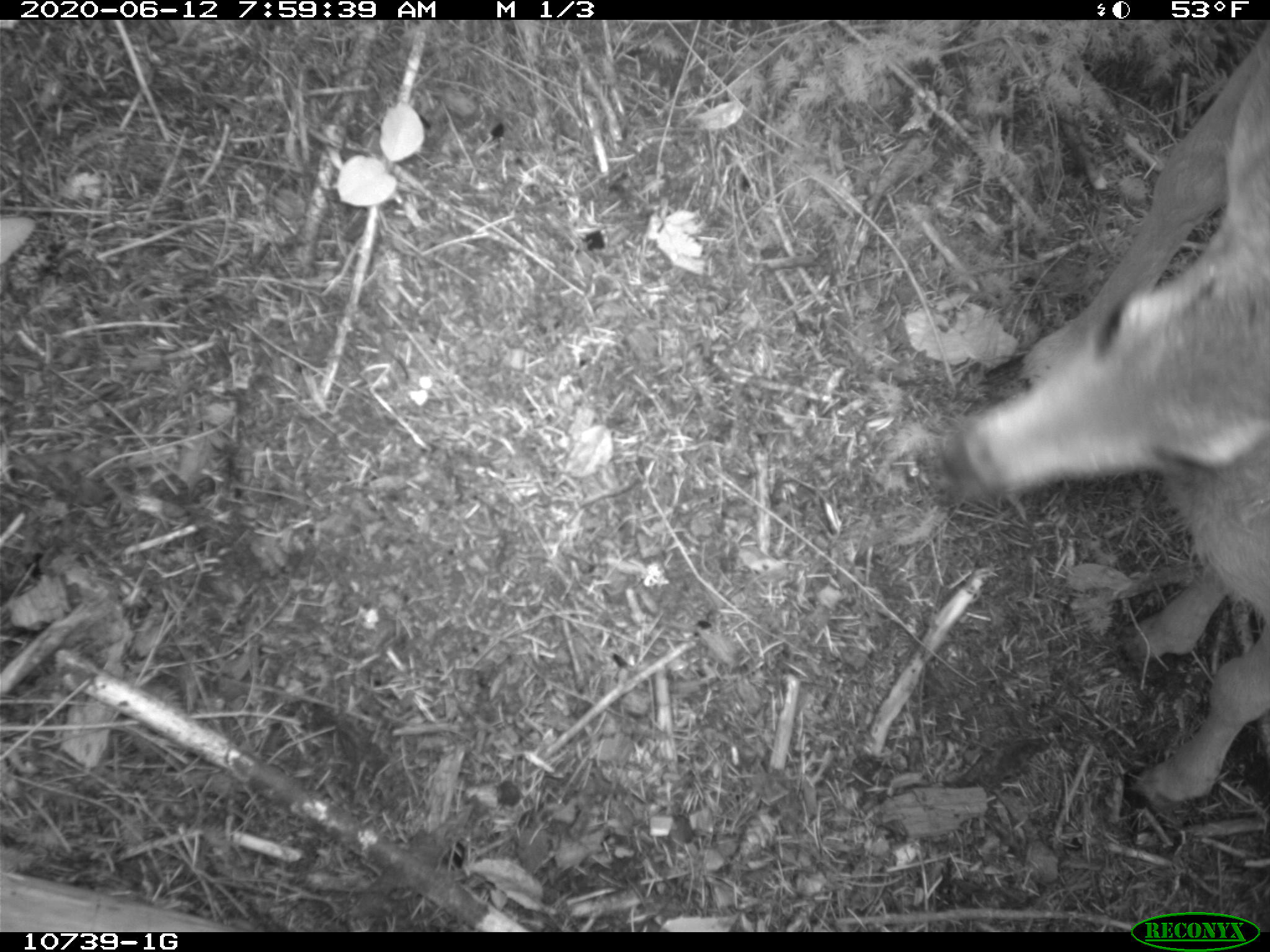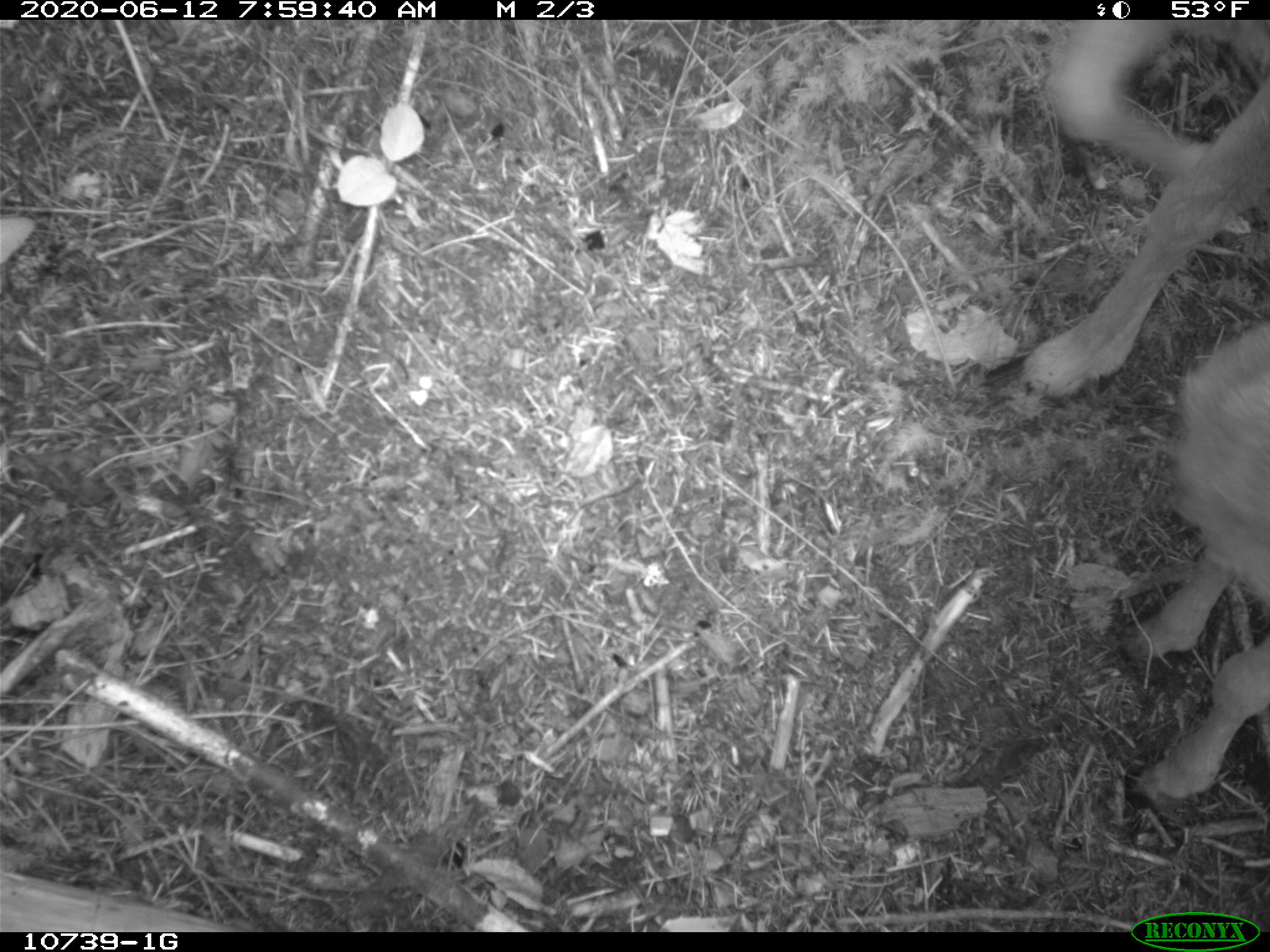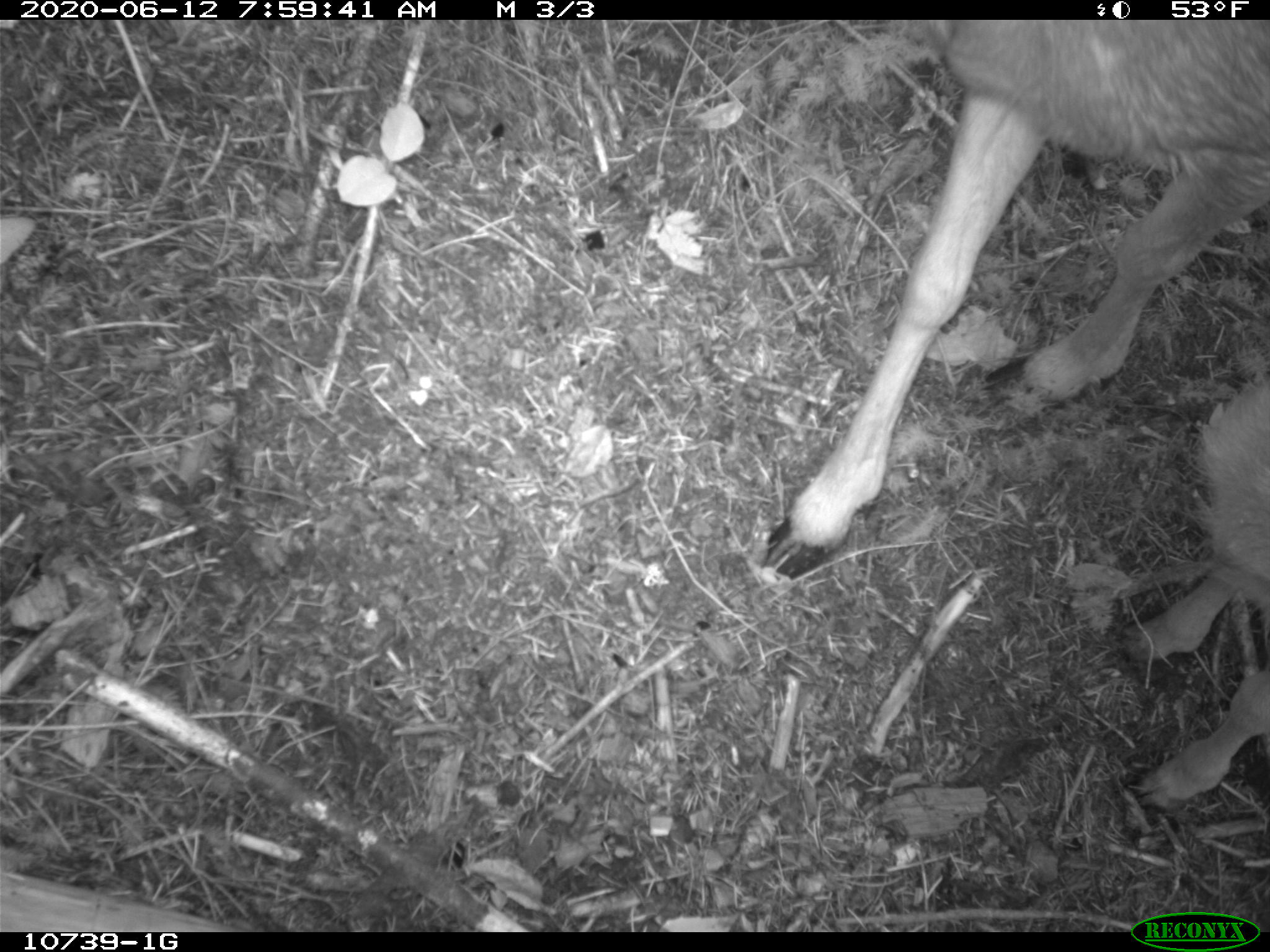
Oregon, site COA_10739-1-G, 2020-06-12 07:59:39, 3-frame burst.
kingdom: Animalia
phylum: Chordata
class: Mammalia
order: Artiodactyla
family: Cervidae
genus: Odocoileus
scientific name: Odocoileus hemionus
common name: black-tailed deer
Black-tailed deer (Odocoileus hemionus).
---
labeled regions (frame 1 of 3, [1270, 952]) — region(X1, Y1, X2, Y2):
black-tailed deer: region(957, 23, 1259, 823)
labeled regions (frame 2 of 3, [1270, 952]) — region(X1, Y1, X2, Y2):
black-tailed deer: region(1013, 25, 1259, 820)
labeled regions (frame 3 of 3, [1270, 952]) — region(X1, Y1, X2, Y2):
black-tailed deer: region(755, 23, 1259, 836)